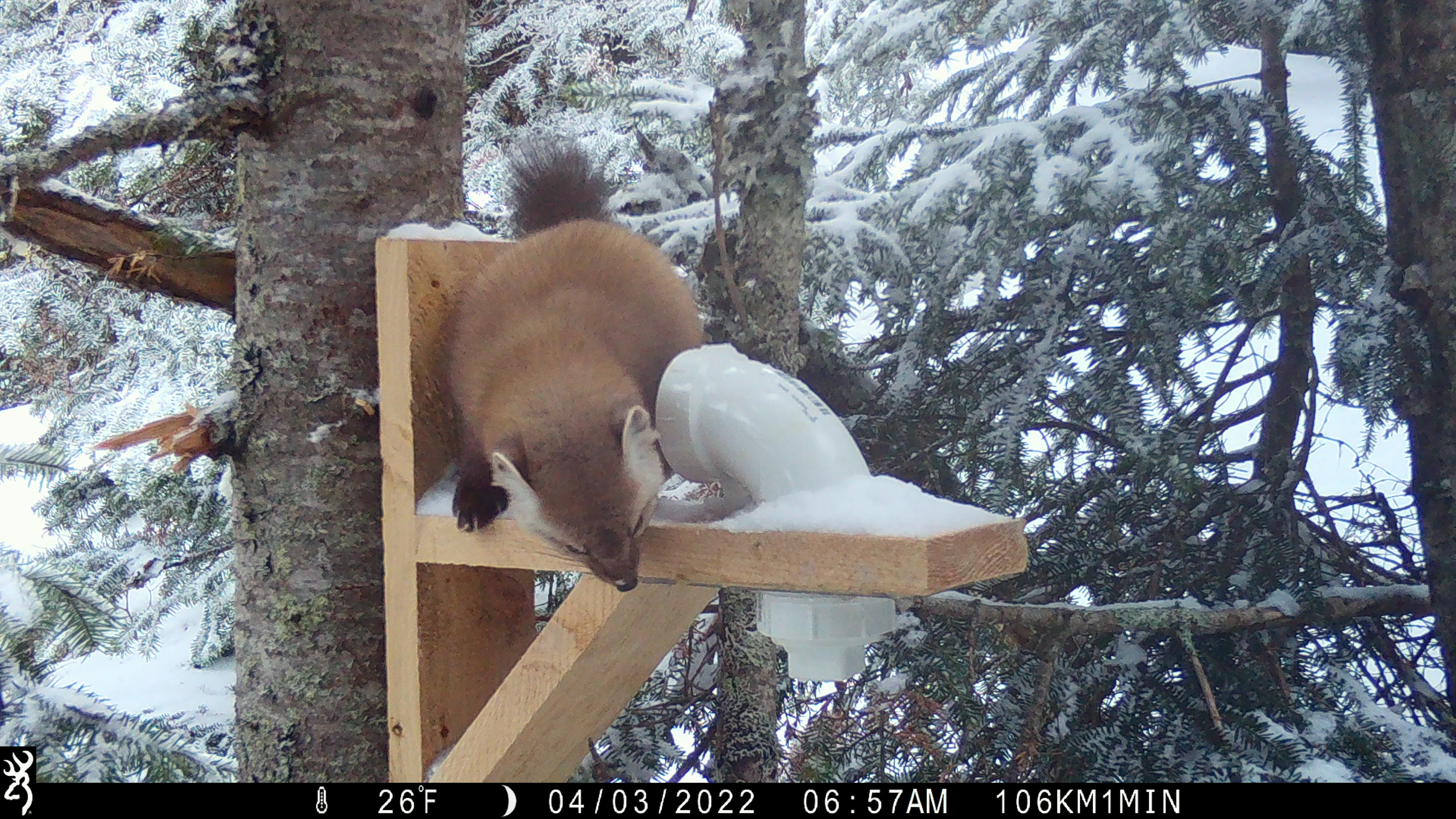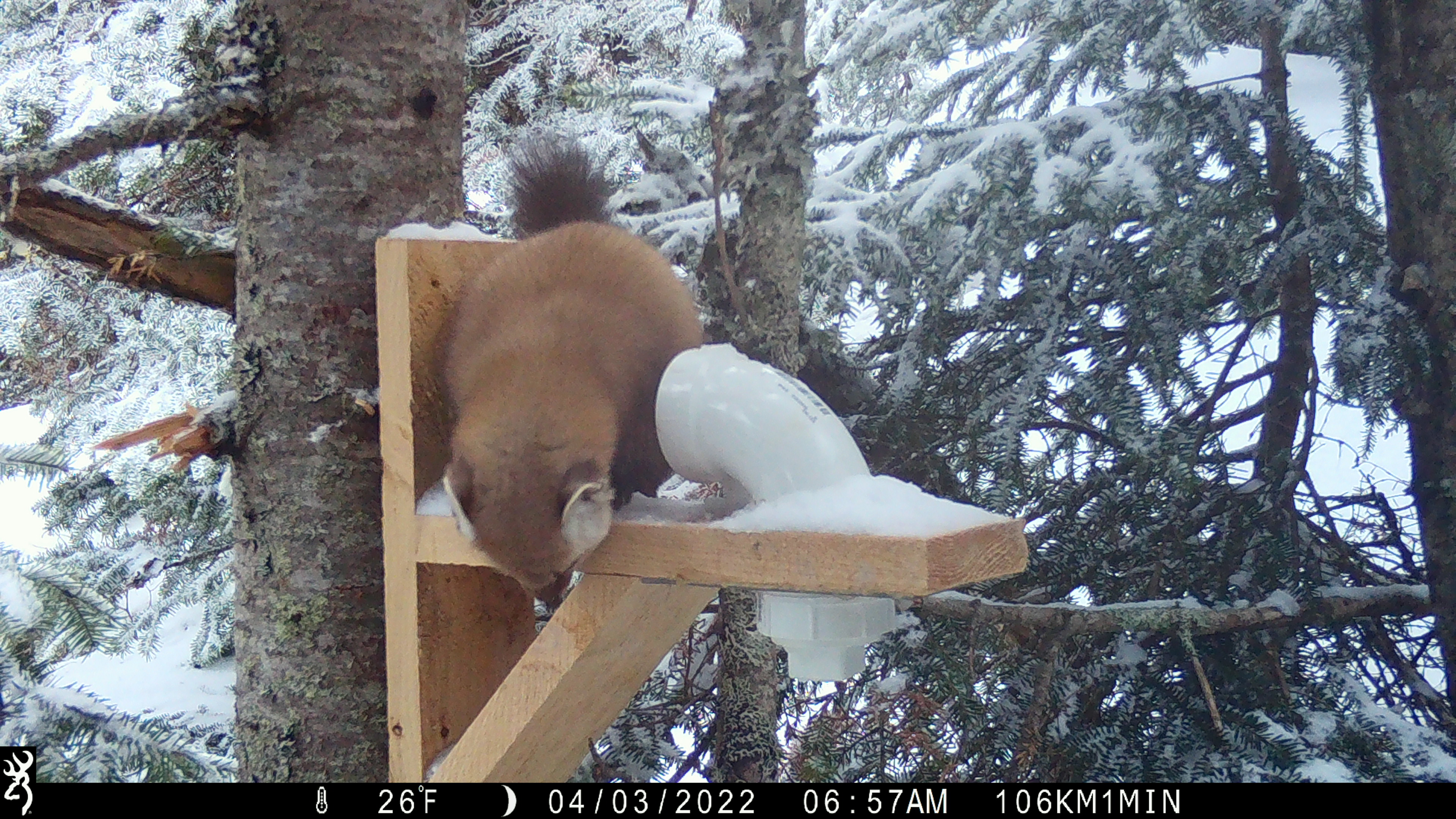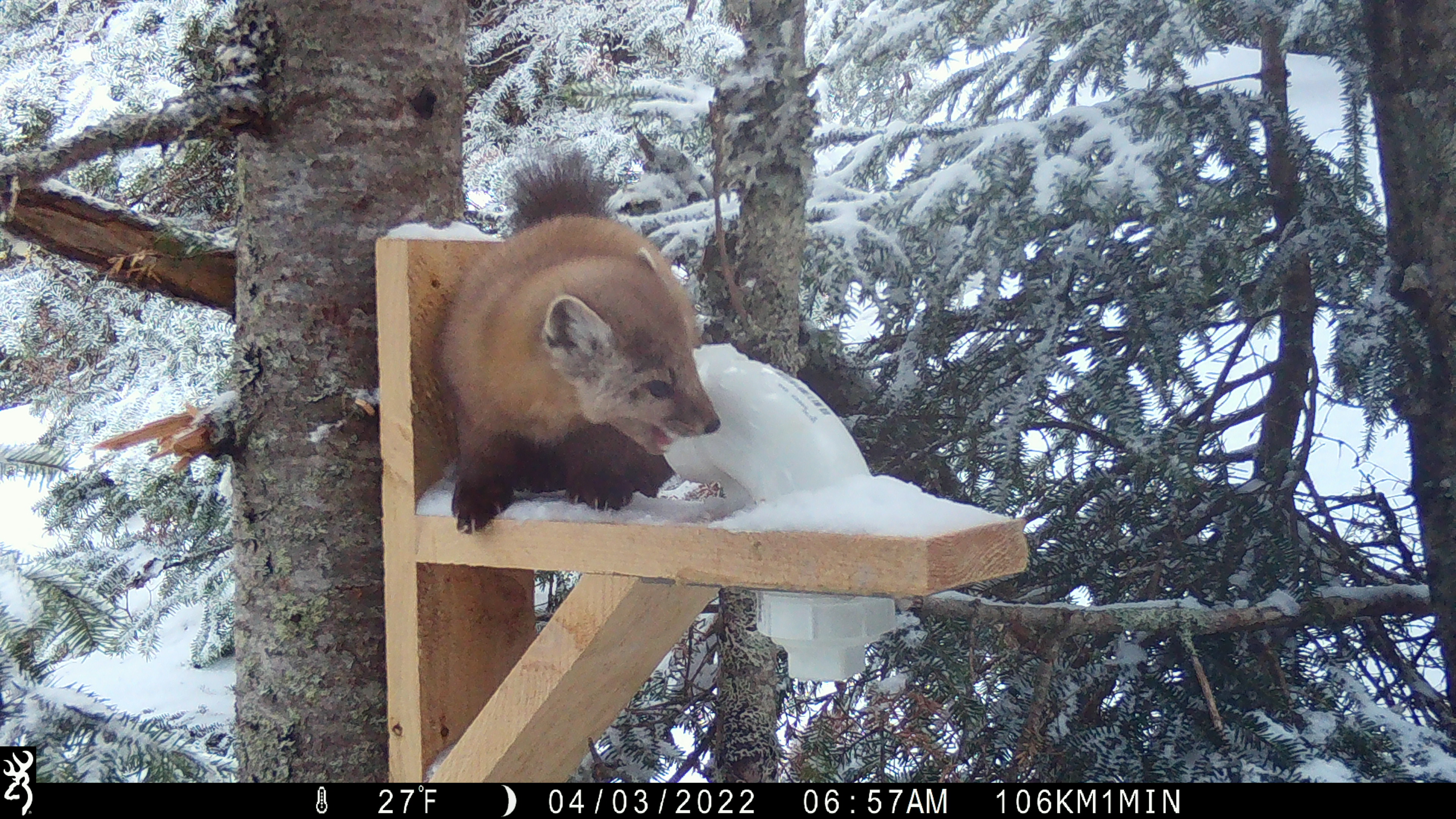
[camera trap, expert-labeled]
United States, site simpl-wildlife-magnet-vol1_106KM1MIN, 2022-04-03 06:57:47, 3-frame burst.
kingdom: Animalia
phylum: Chordata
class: Mammalia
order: Carnivora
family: Mustelidae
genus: Martes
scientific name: Martes americana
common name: american marten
American marten (Martes americana).